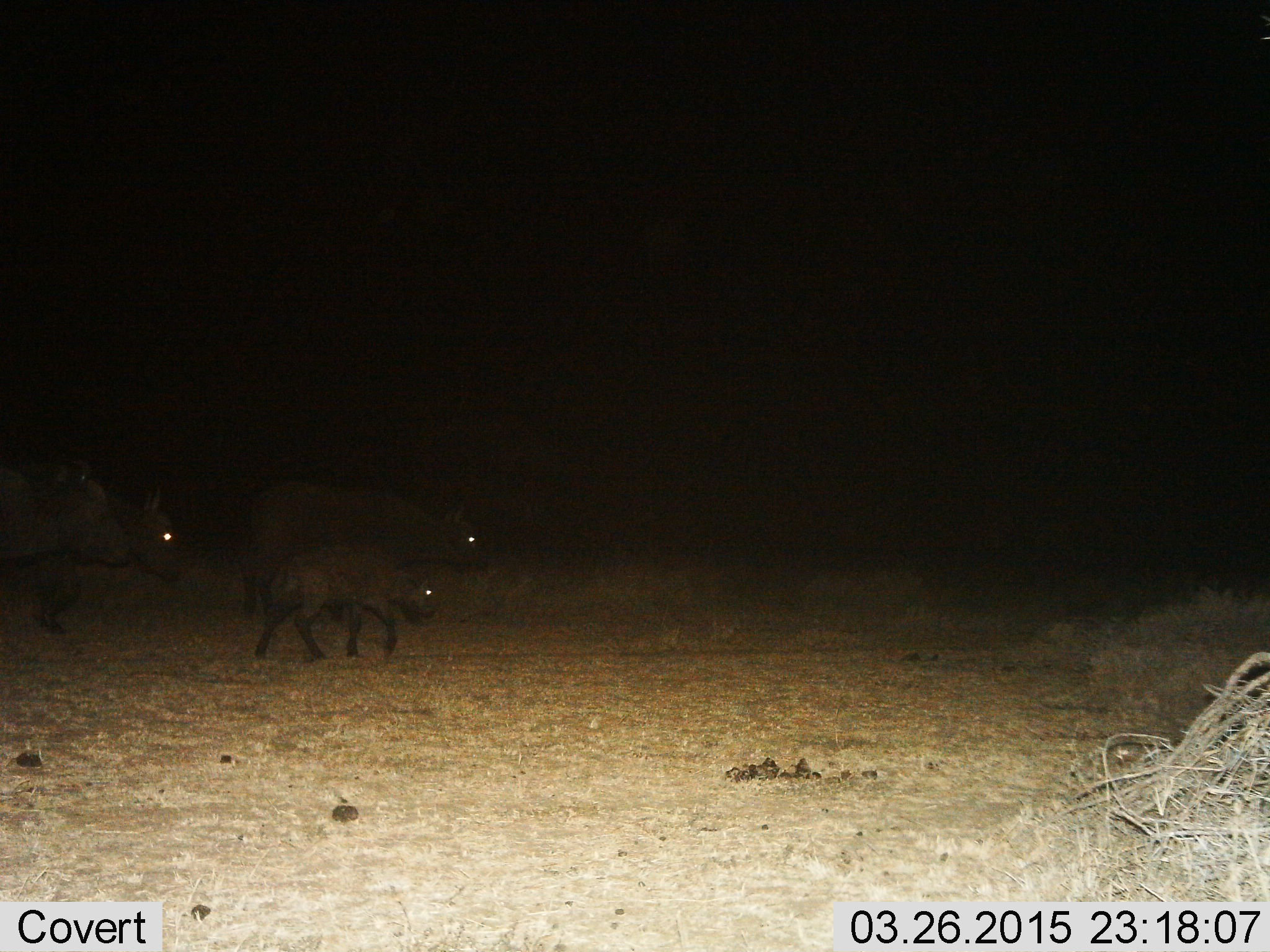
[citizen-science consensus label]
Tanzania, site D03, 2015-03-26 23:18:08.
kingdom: Animalia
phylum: Chordata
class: Mammalia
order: Artiodactyla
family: Bovidae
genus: Syncerus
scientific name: Syncerus caffer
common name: cape buffalo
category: buffalo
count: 3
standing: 10%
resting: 0%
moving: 90%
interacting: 0%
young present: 100%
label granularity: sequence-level